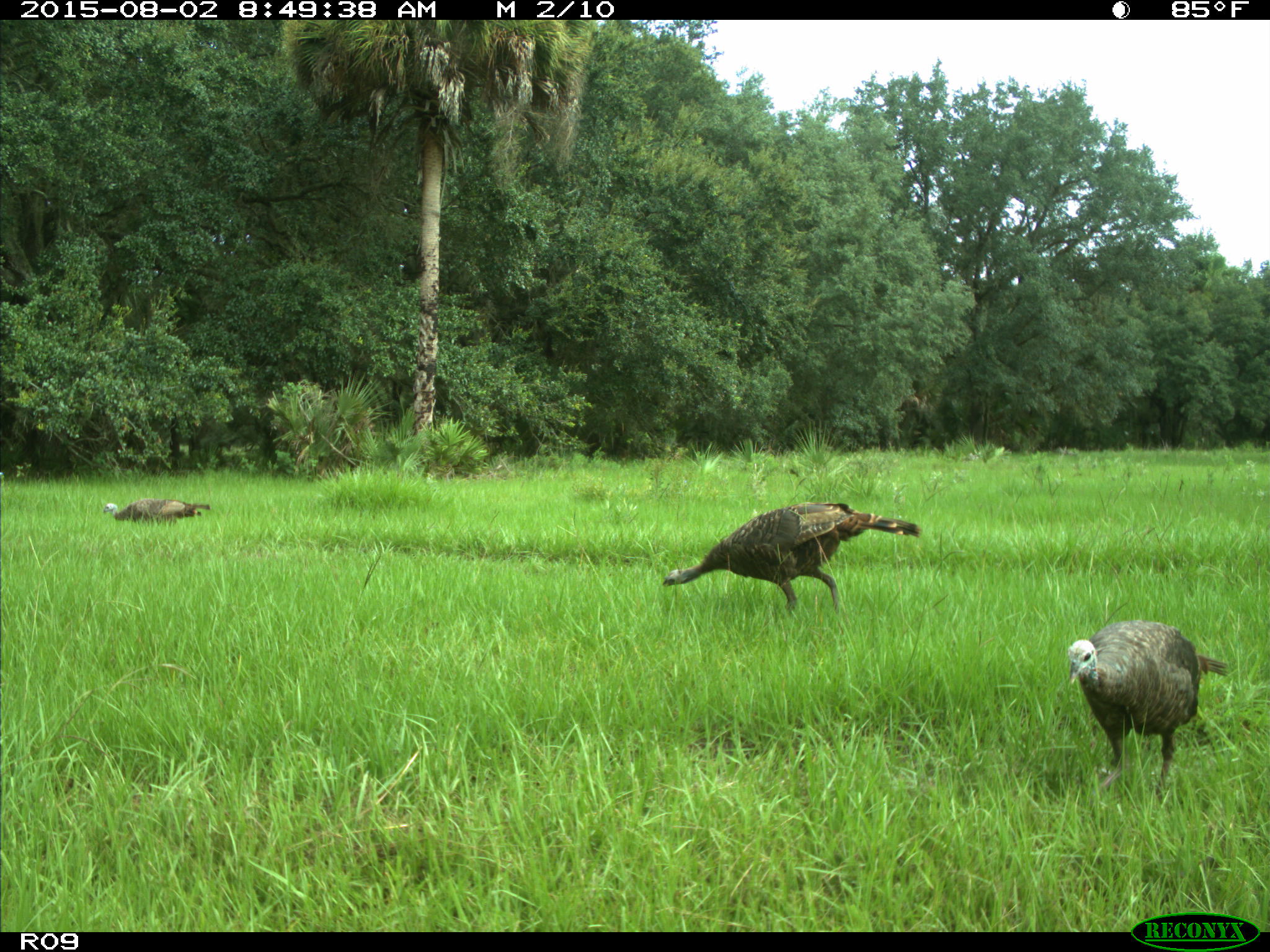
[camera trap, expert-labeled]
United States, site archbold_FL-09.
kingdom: Animalia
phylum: Chordata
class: Aves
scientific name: Aves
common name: birds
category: unidentified bird